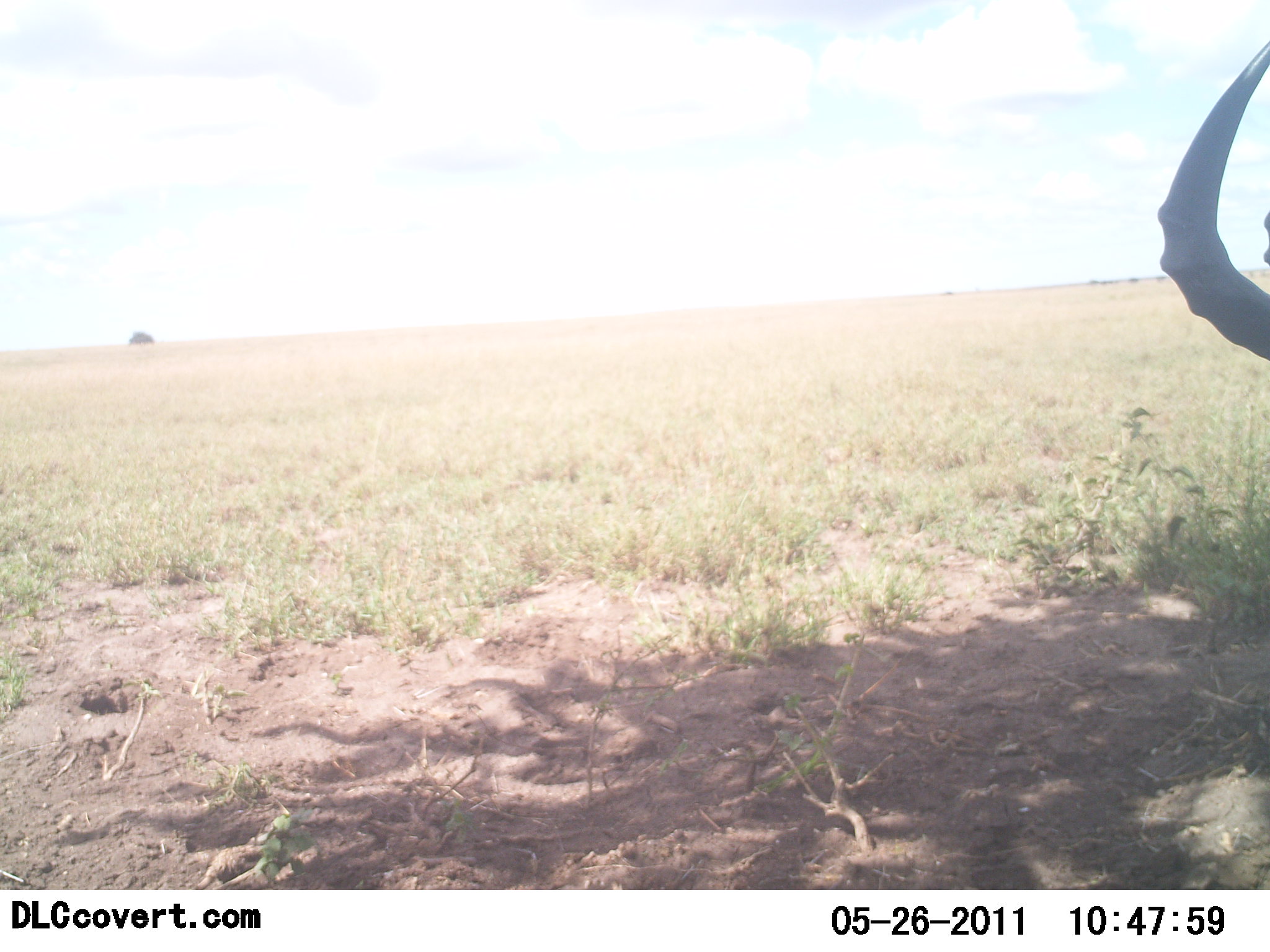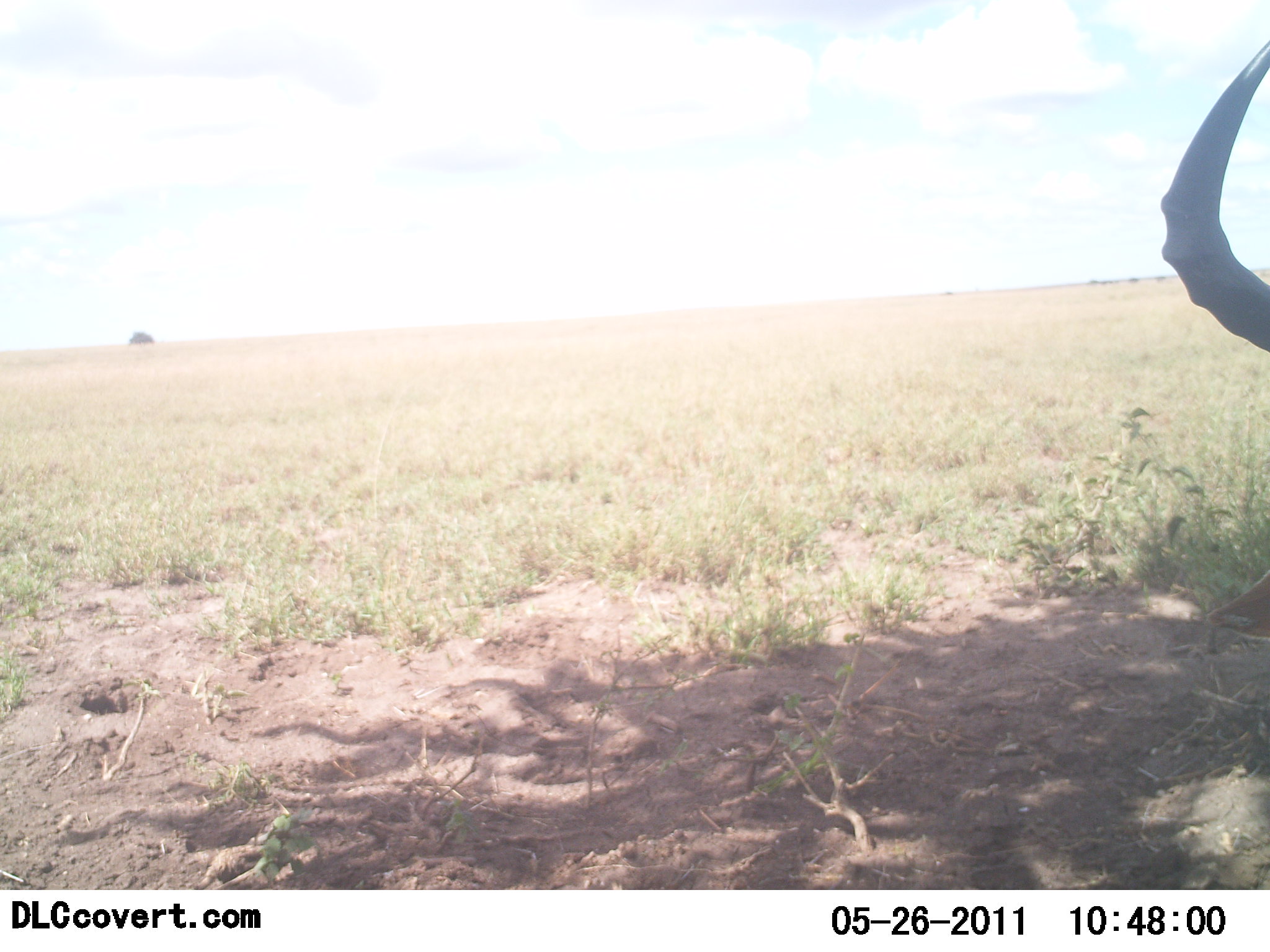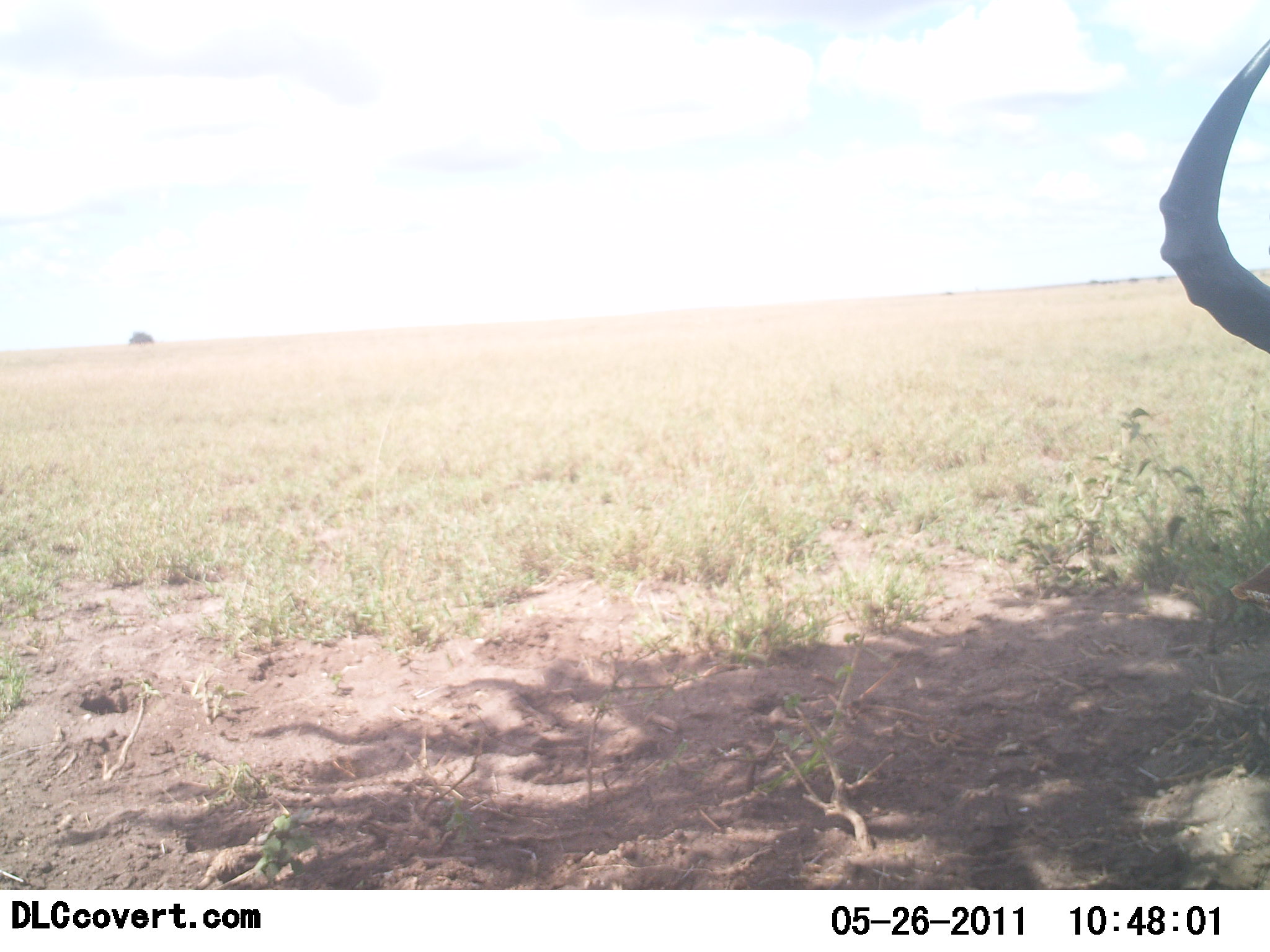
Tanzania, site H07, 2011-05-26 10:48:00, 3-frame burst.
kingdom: Animalia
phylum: Chordata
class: Mammalia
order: Artiodactyla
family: Bovidae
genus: Alcelaphus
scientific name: Alcelaphus buselaphus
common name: hartebeest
Hartebeest (Alcelaphus buselaphus), count 1. Behavior (volunteer vote fractions): standing 70%, resting 40%, moving 10%, interacting 0%. Young present (vote fraction): 0%. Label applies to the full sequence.